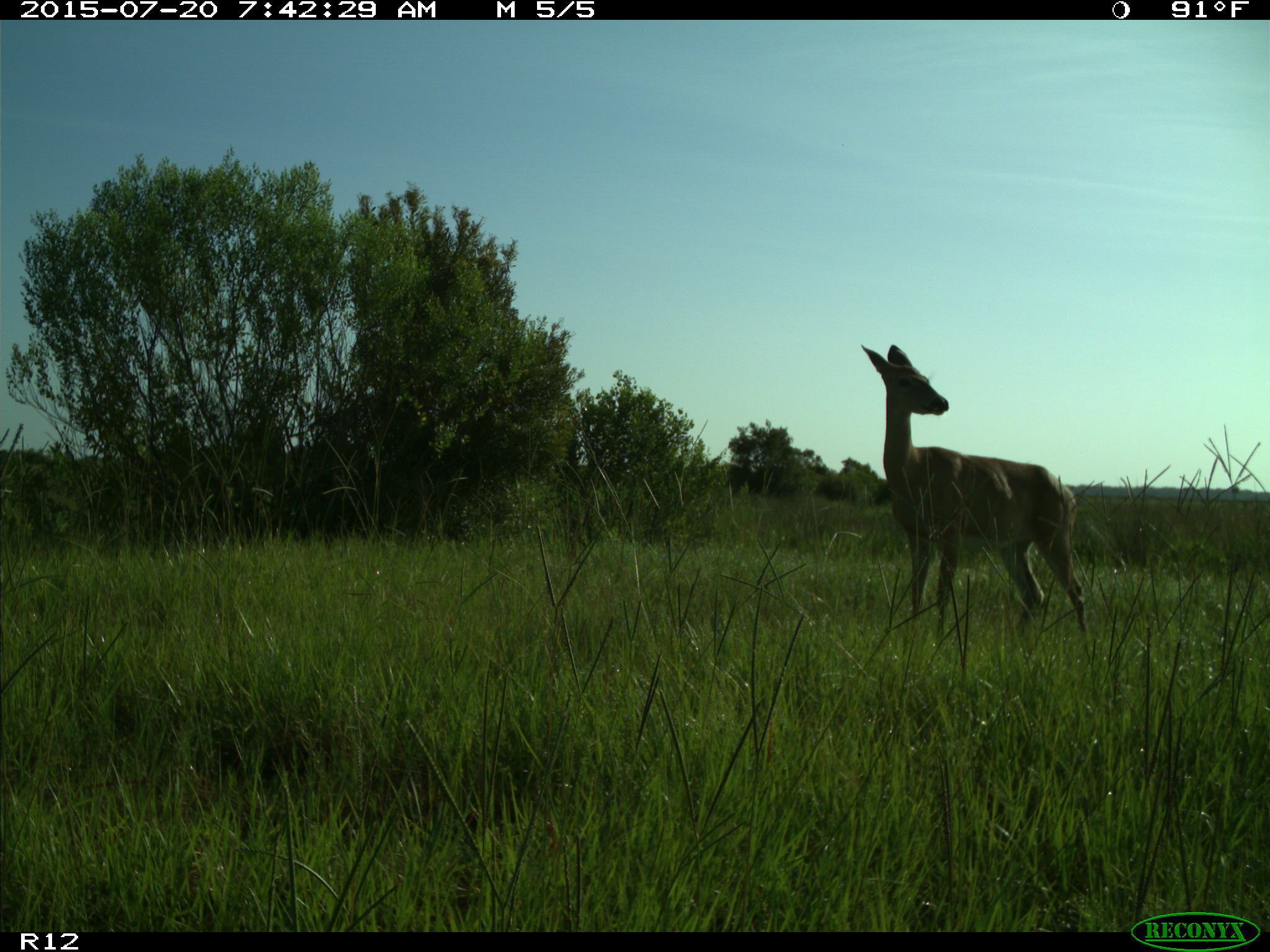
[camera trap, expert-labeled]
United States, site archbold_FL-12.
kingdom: Animalia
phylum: Chordata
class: Mammalia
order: Artiodactyla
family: Cervidae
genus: Odocoileus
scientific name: Odocoileus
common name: deer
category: unidentified deer